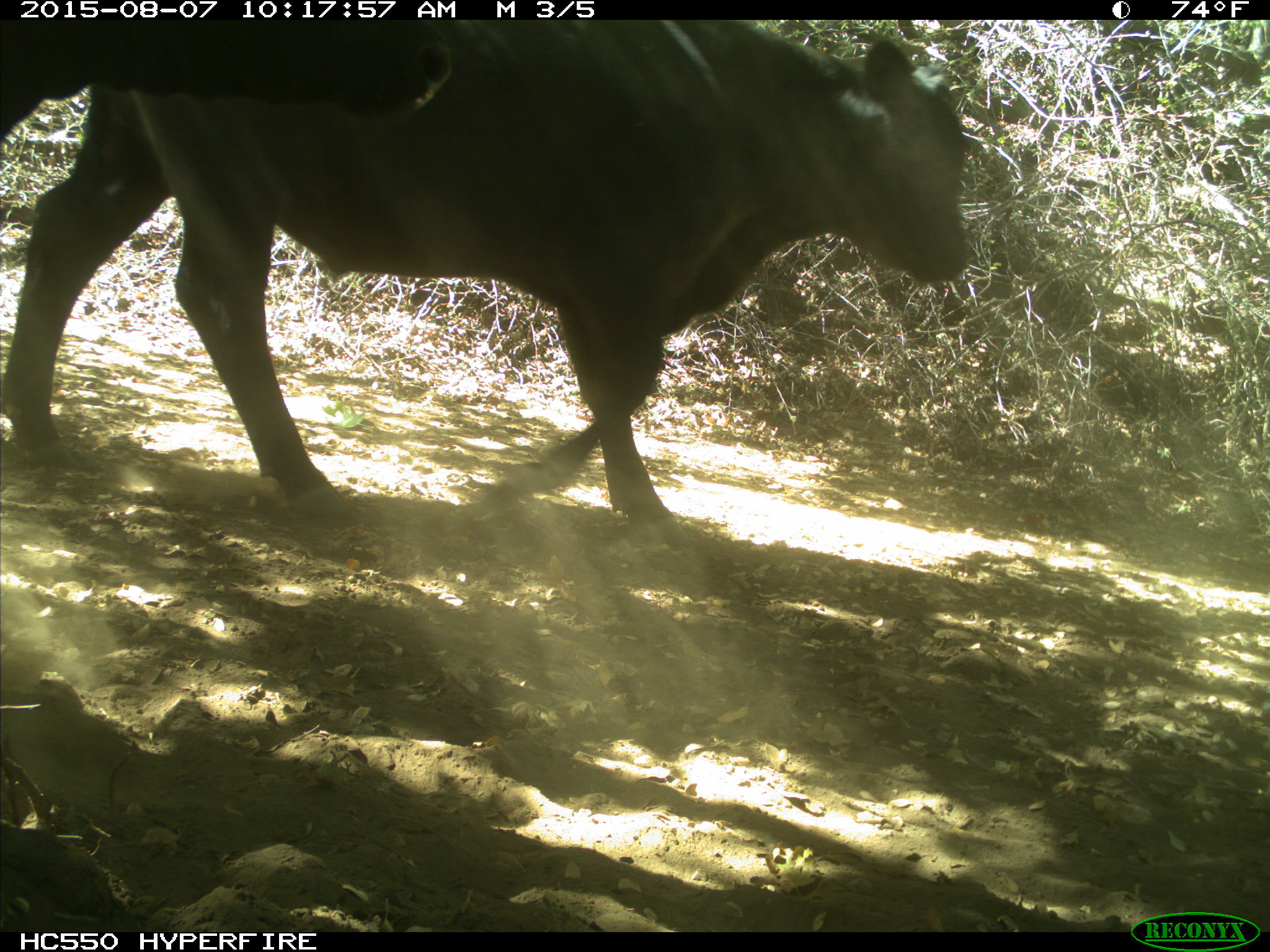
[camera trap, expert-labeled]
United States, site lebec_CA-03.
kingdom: Animalia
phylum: Chordata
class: Mammalia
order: Artiodactyla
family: Bovidae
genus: Bos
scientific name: Bos taurus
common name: domestic cow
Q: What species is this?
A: Bos taurus (domestic cow).